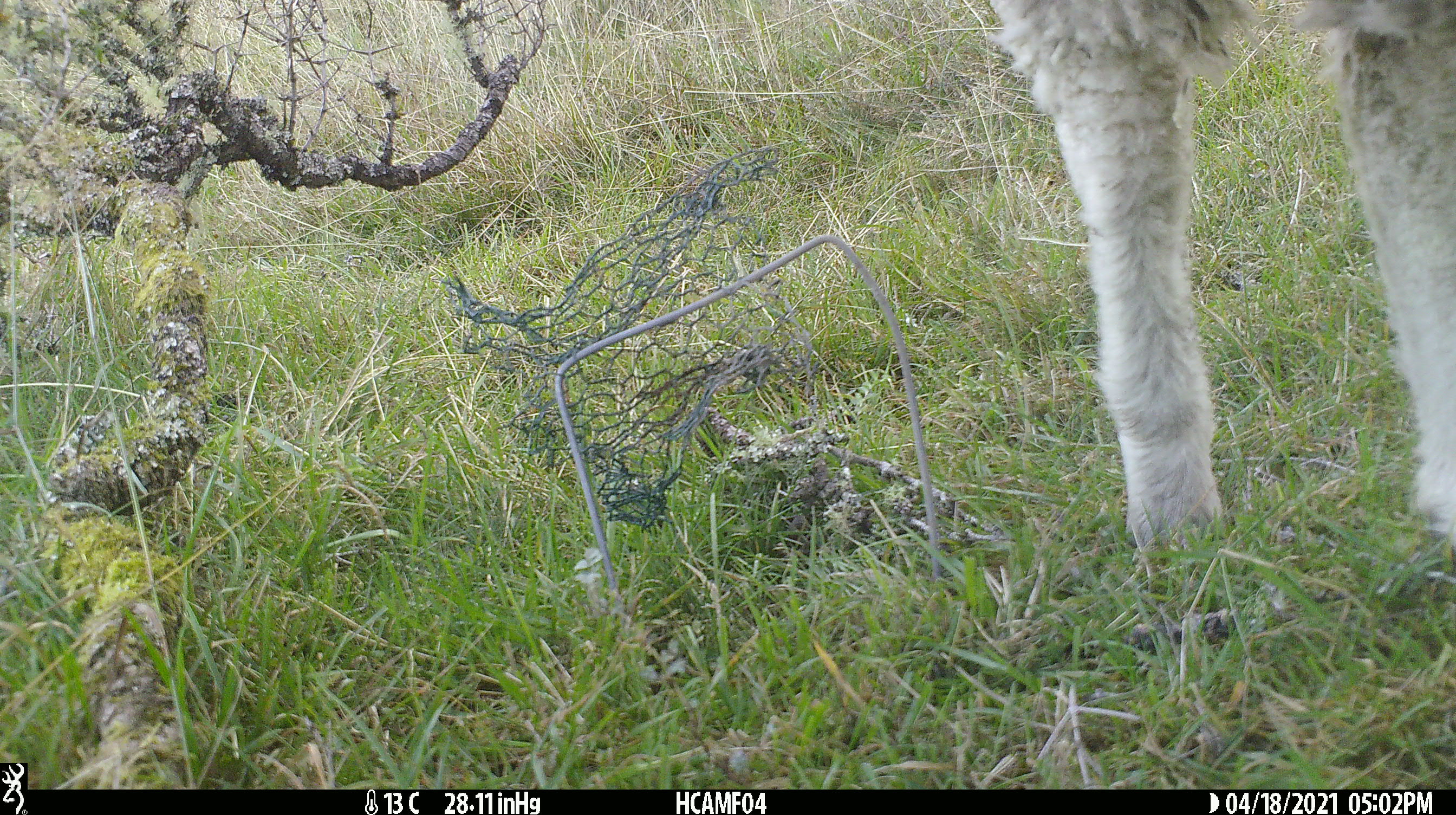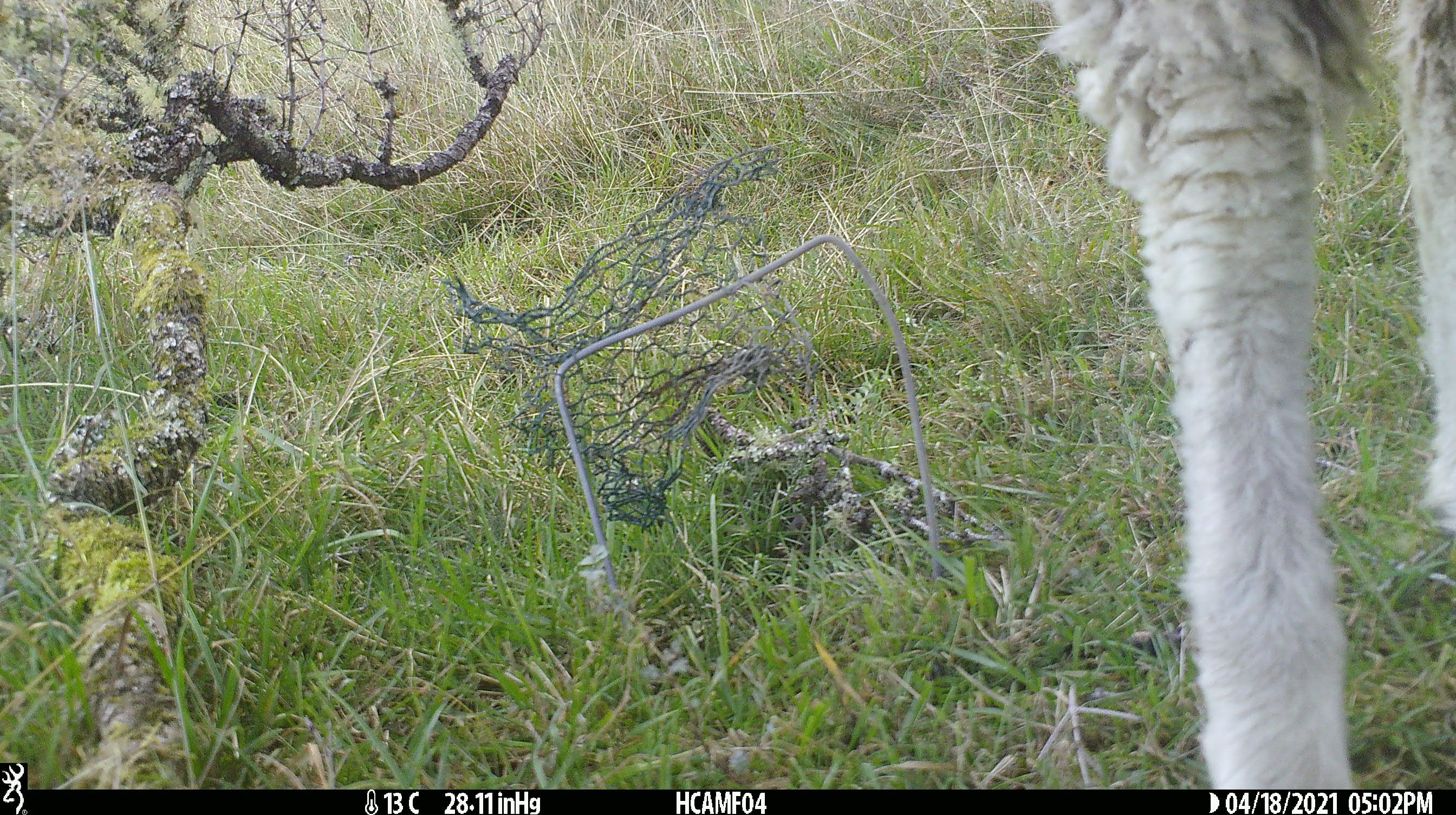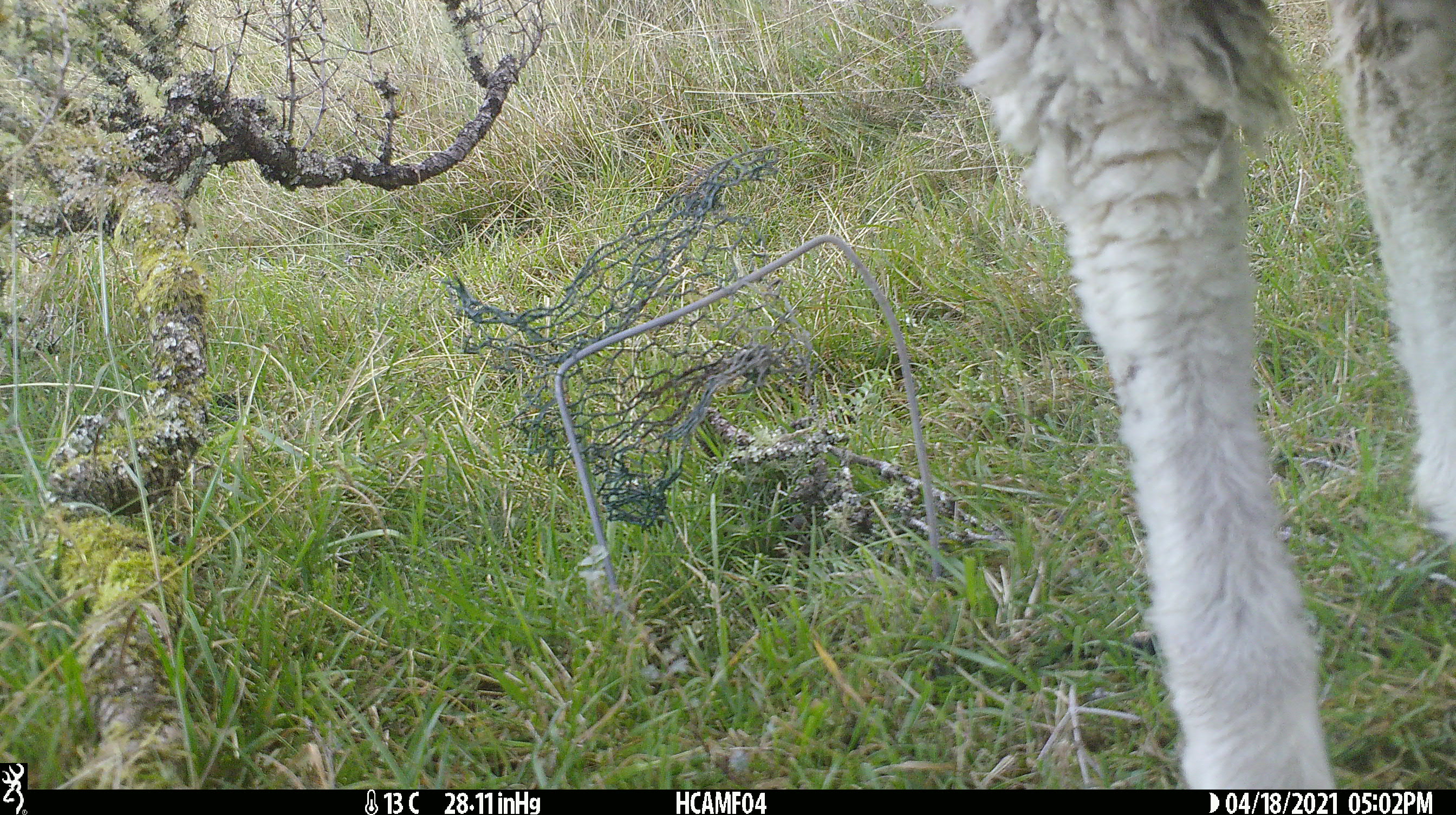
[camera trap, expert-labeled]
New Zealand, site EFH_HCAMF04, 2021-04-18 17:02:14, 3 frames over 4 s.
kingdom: Animalia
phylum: Chordata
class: Mammalia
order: Artiodactyla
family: Bovidae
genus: Ovis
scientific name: Ovis aries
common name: domestic sheep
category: sheep